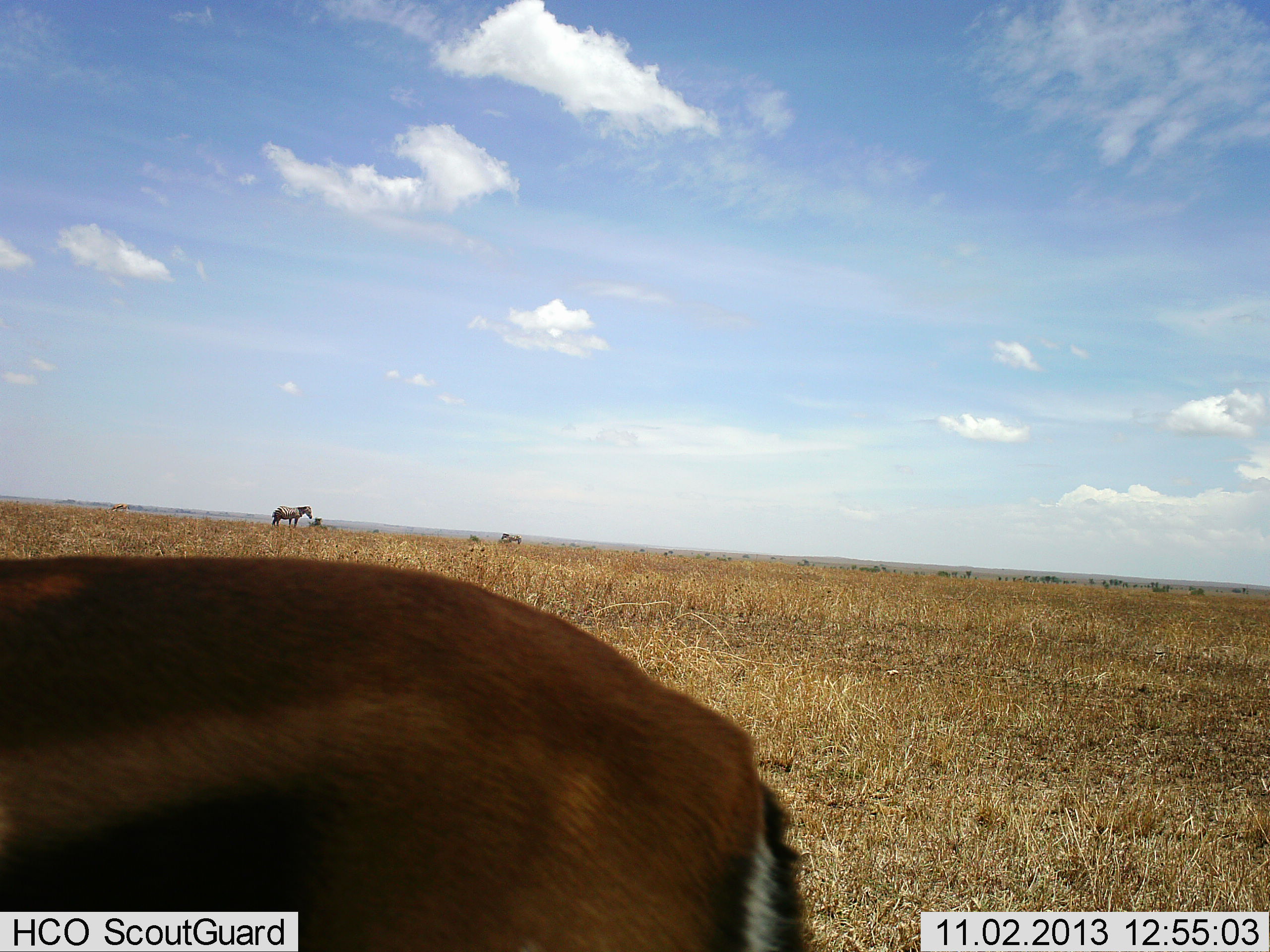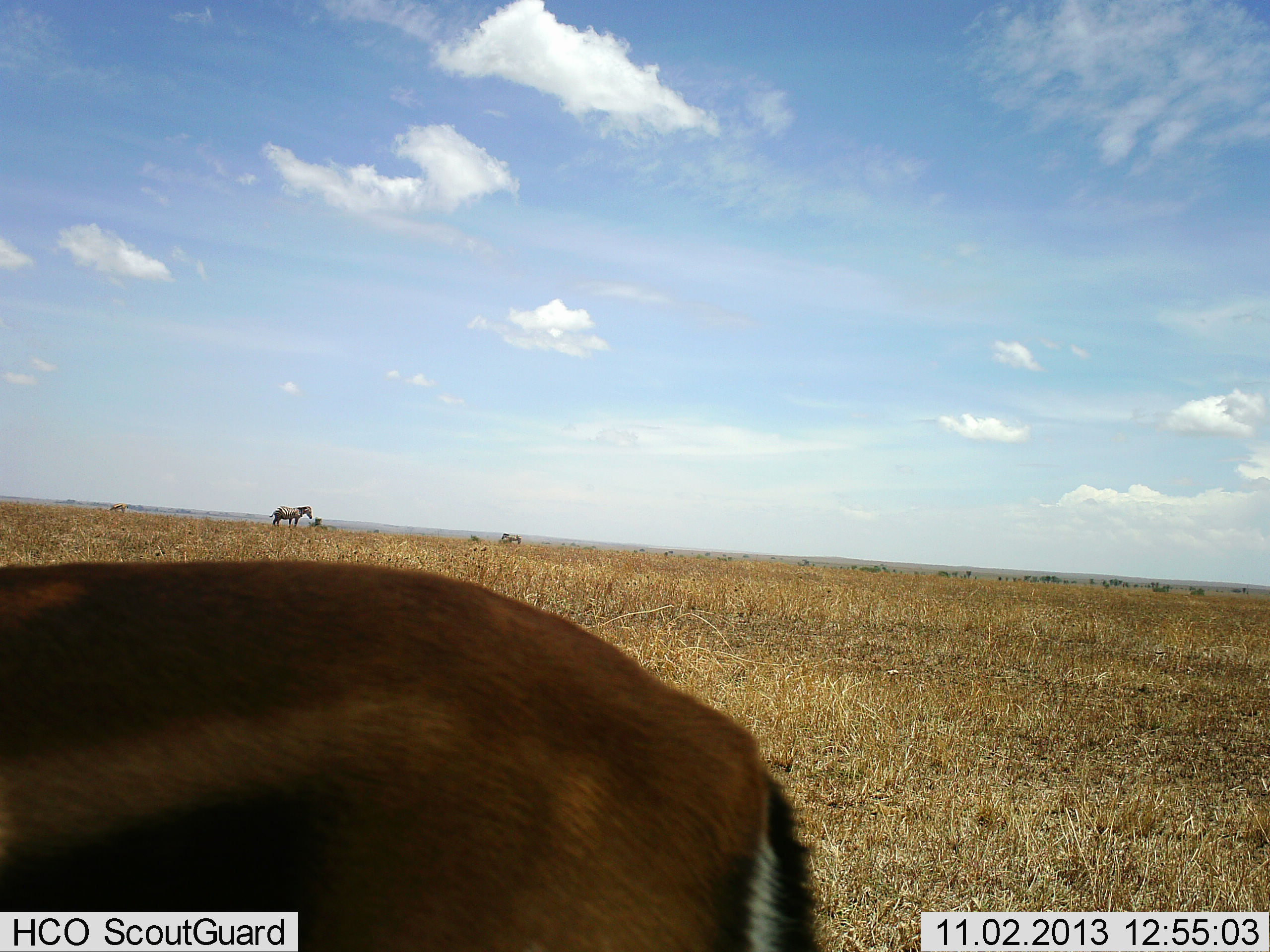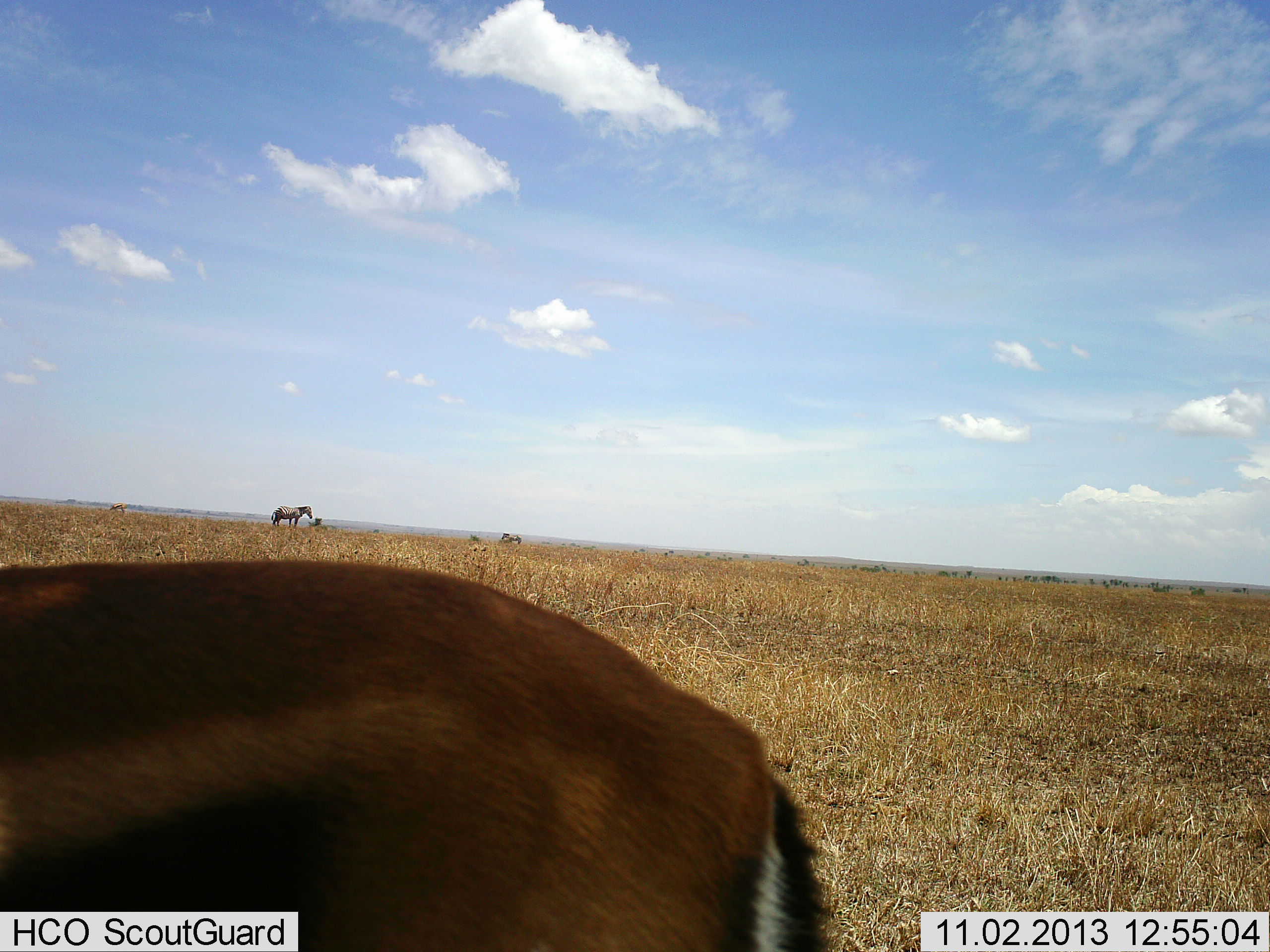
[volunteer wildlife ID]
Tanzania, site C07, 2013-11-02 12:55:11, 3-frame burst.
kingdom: Animalia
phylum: Chordata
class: Mammalia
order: Artiodactyla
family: Bovidae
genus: Eudorcas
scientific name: Eudorcas thomsonii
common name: thomson's gazelle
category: gazellethomsons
Gazellethomsons (thomson's gazelle) (Eudorcas thomsonii), count 1. Behavior (volunteer vote fractions): standing 87%, resting 0%, moving 7%, interacting 0%. Young present (vote fraction): 0%. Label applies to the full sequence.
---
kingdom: Animalia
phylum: Chordata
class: Mammalia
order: Perissodactyla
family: Equidae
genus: Equus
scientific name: Equus quagga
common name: plains zebra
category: zebra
Zebra (plains zebra) (Equus quagga), count 1. Behavior (volunteer vote fractions): standing 100%, resting 0%, moving 0%, interacting 0%. Young present (vote fraction): 0%. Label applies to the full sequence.